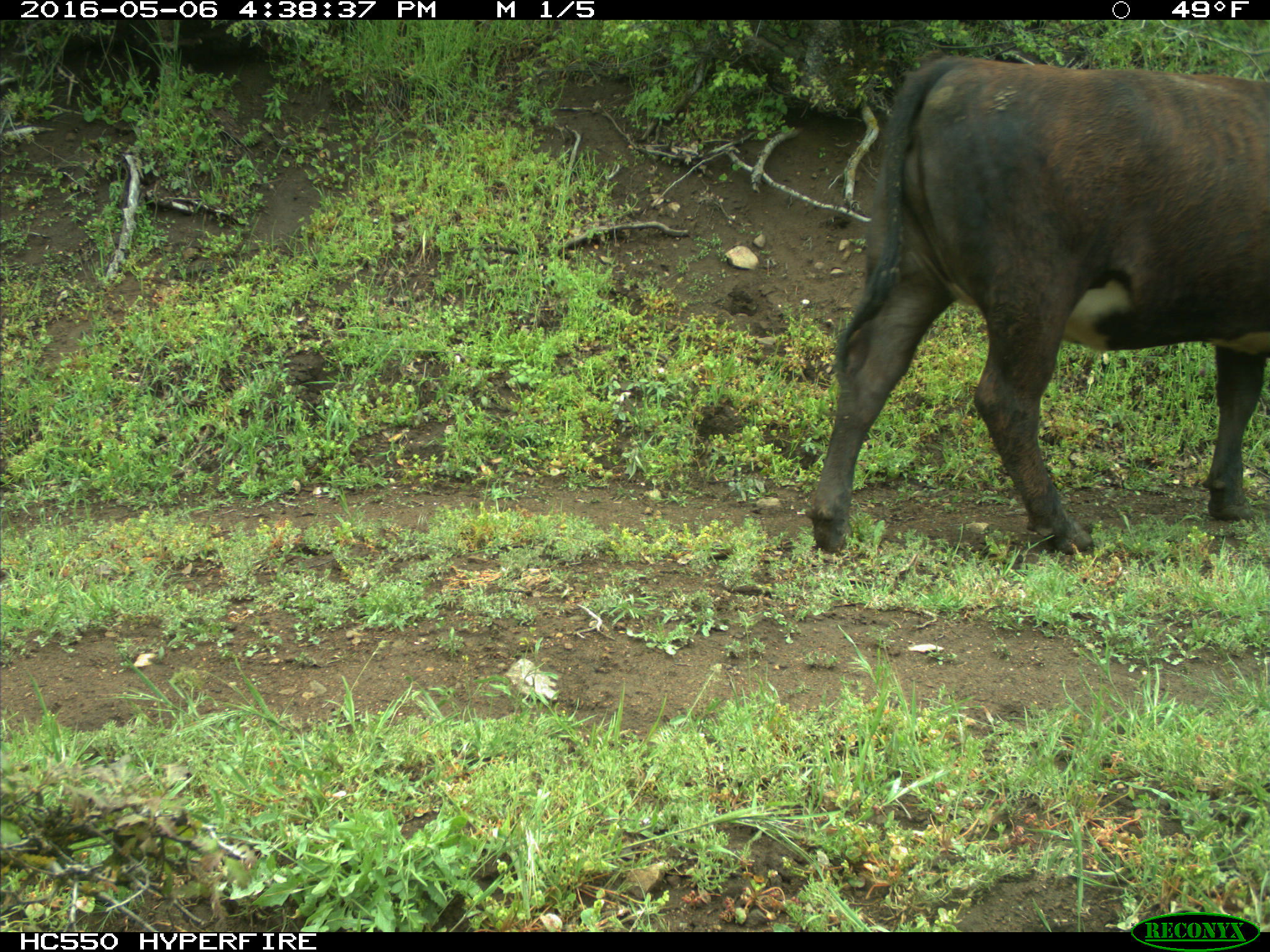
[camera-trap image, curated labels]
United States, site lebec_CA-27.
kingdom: Animalia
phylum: Chordata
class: Mammalia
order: Artiodactyla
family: Bovidae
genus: Bos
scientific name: Bos taurus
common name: domestic cow